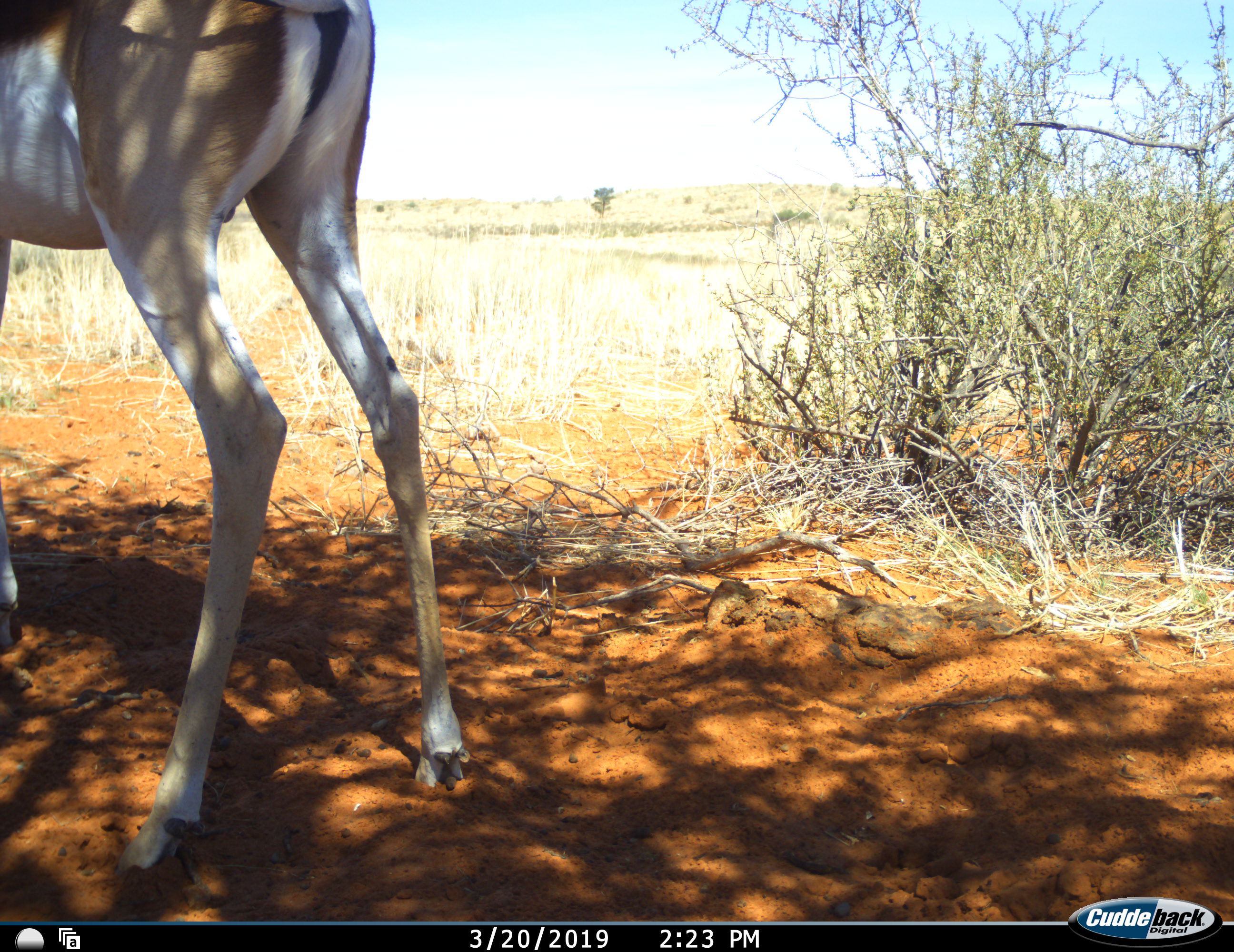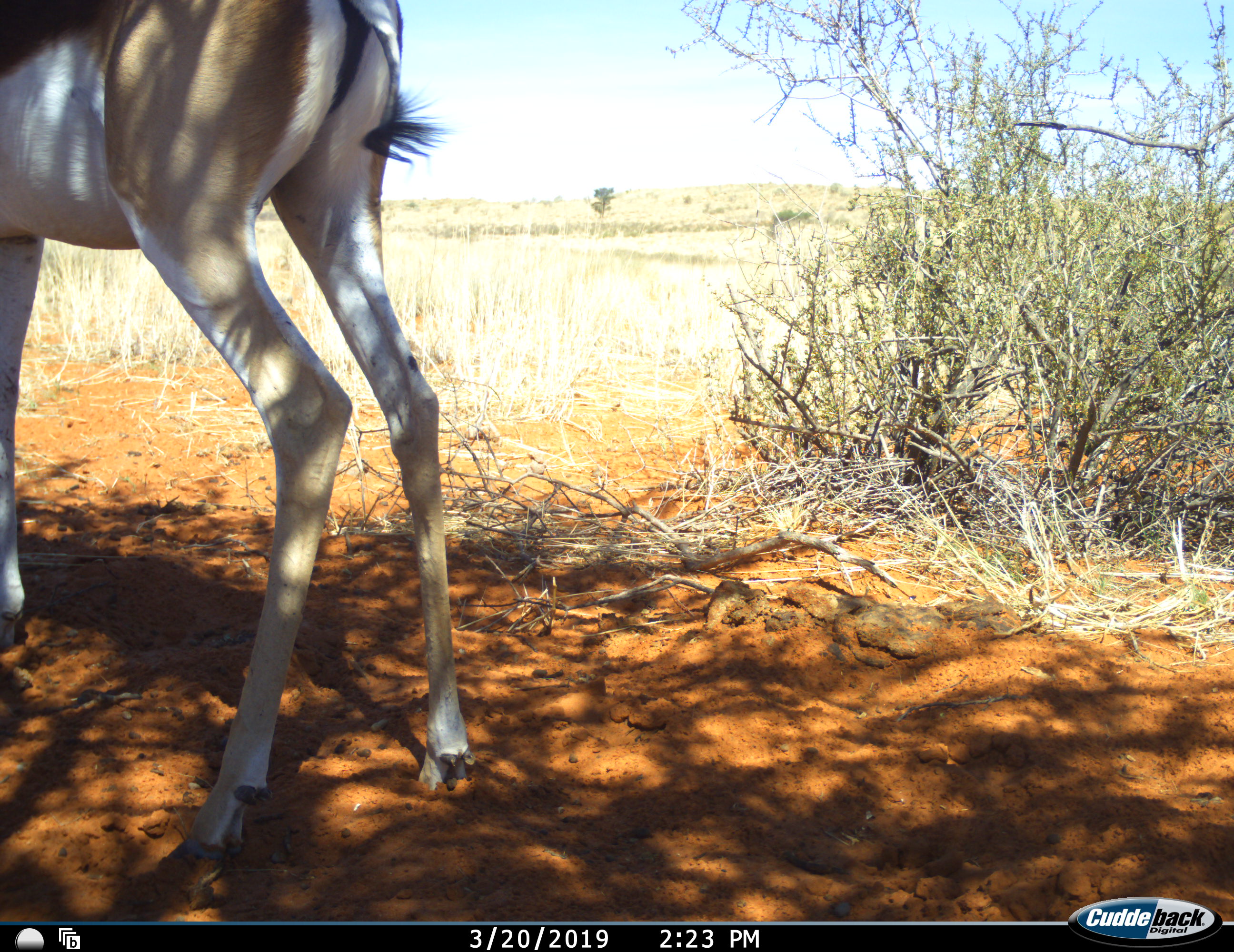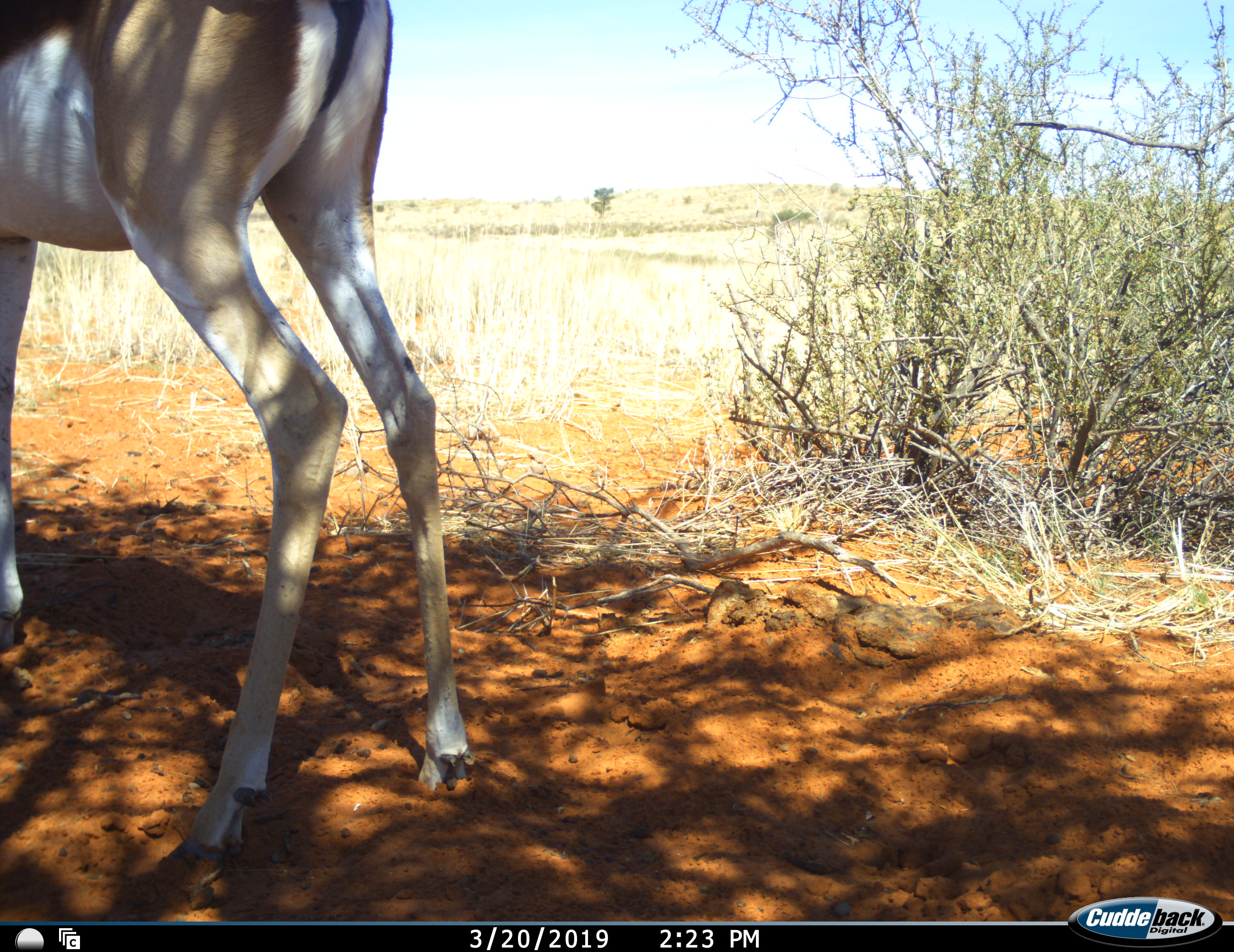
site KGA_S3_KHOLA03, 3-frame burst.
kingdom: Animalia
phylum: Chordata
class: Mammalia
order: Artiodactyla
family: Bovidae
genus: Antidorcas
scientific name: Antidorcas marsupialis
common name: springbok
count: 1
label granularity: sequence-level